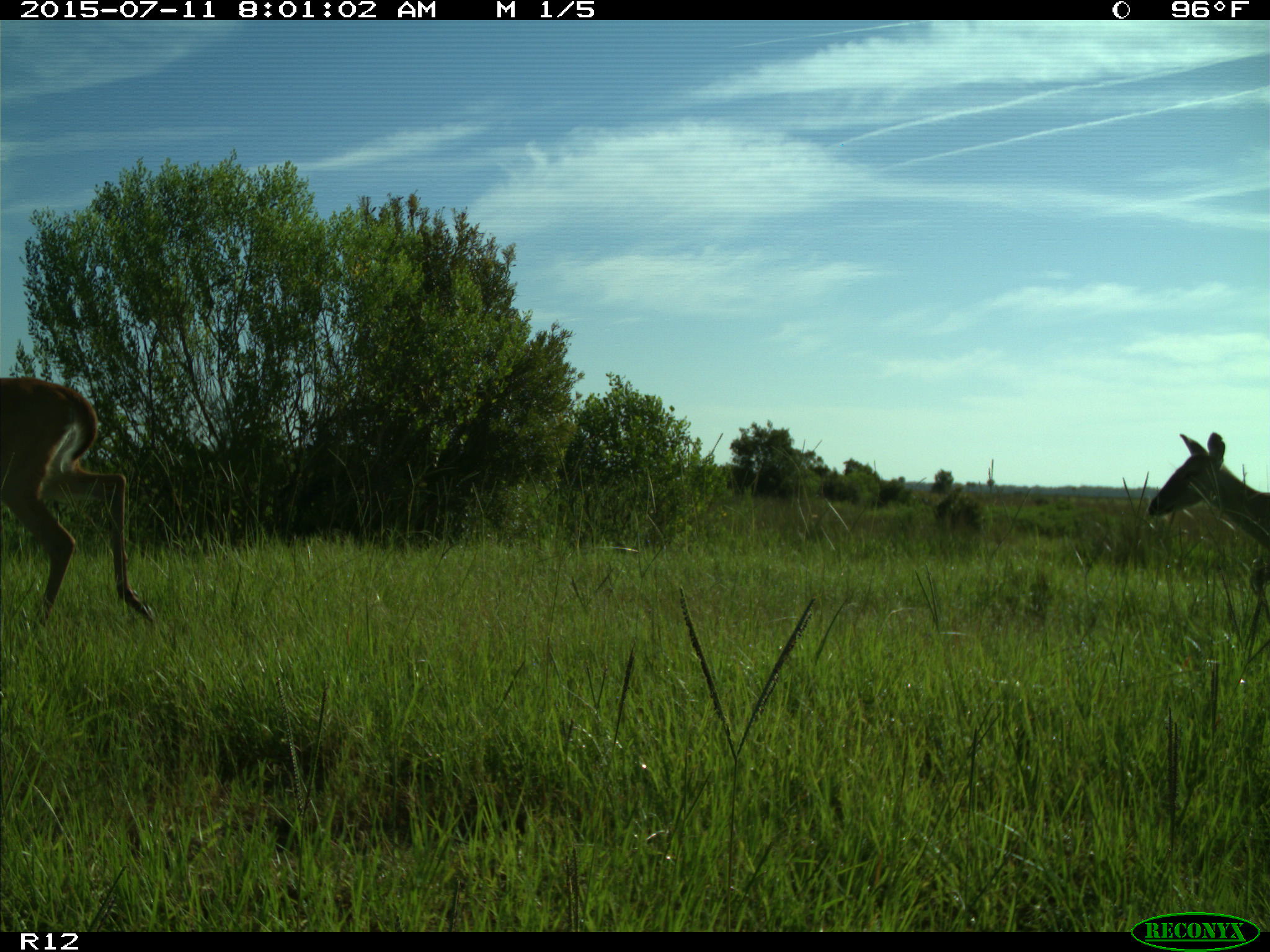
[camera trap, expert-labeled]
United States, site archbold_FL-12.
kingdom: Animalia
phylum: Chordata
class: Mammalia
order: Artiodactyla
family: Cervidae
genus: Odocoileus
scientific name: Odocoileus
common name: deer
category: unidentified deer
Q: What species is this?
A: Unidentified deer (deer) (Odocoileus).